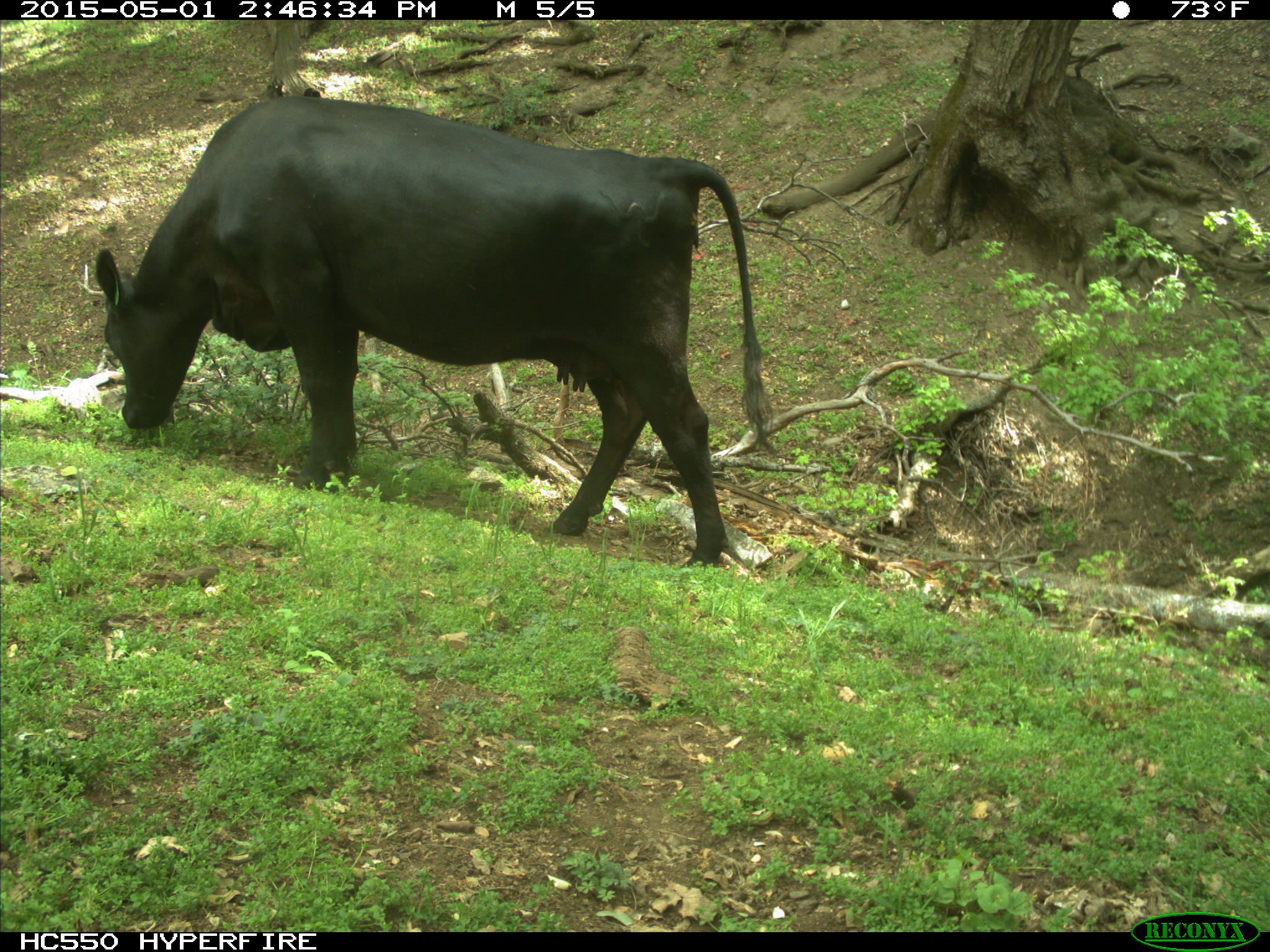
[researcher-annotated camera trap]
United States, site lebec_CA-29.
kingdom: Animalia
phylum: Chordata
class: Mammalia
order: Artiodactyla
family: Bovidae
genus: Bos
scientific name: Bos taurus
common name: domestic cow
Bos taurus (domestic cow).